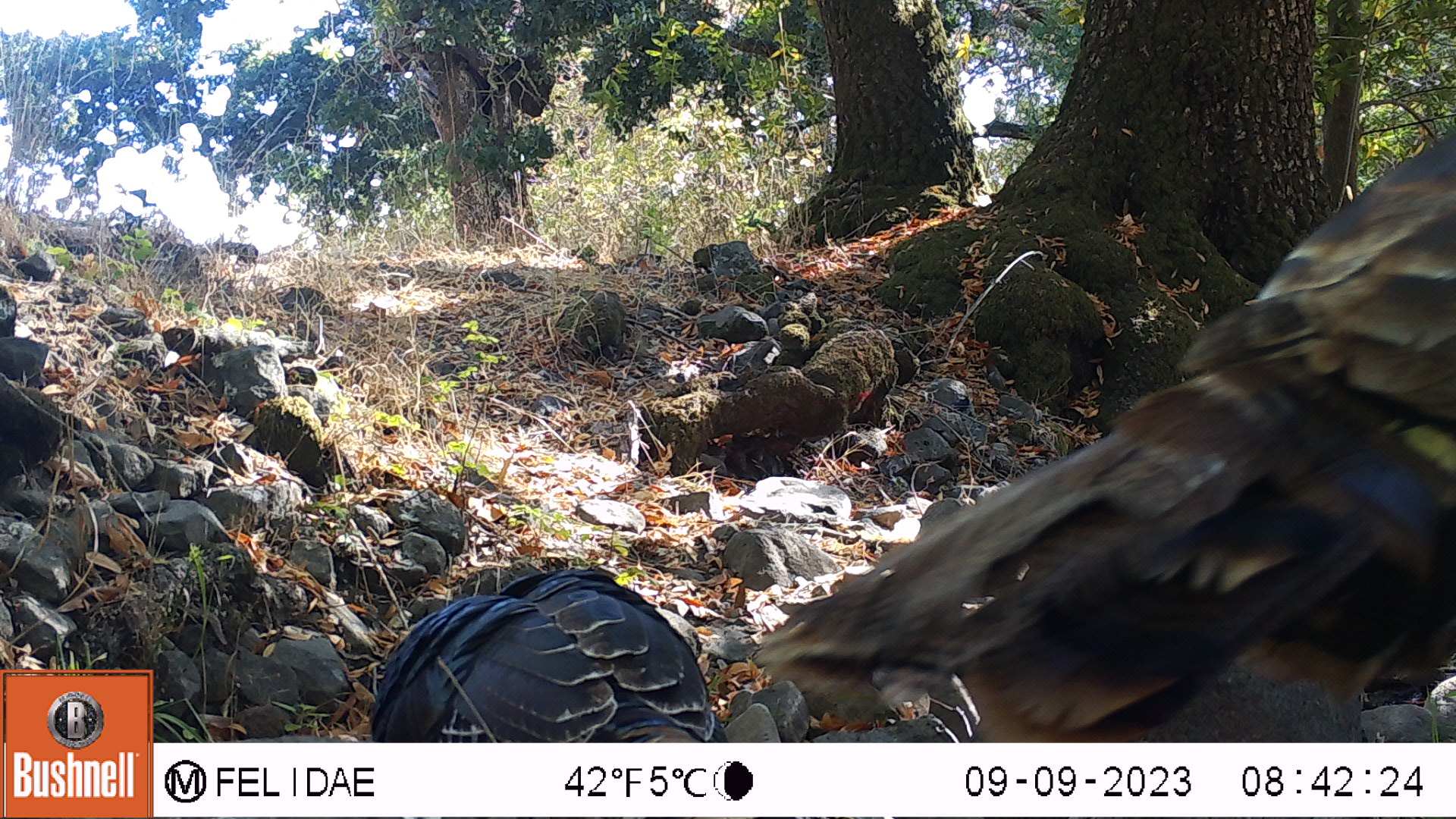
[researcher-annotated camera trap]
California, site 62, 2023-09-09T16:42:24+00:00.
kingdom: Animalia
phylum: Chordata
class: Aves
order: Galliformes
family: Phasianidae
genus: Meleagris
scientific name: Meleagris gallopavo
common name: turkey